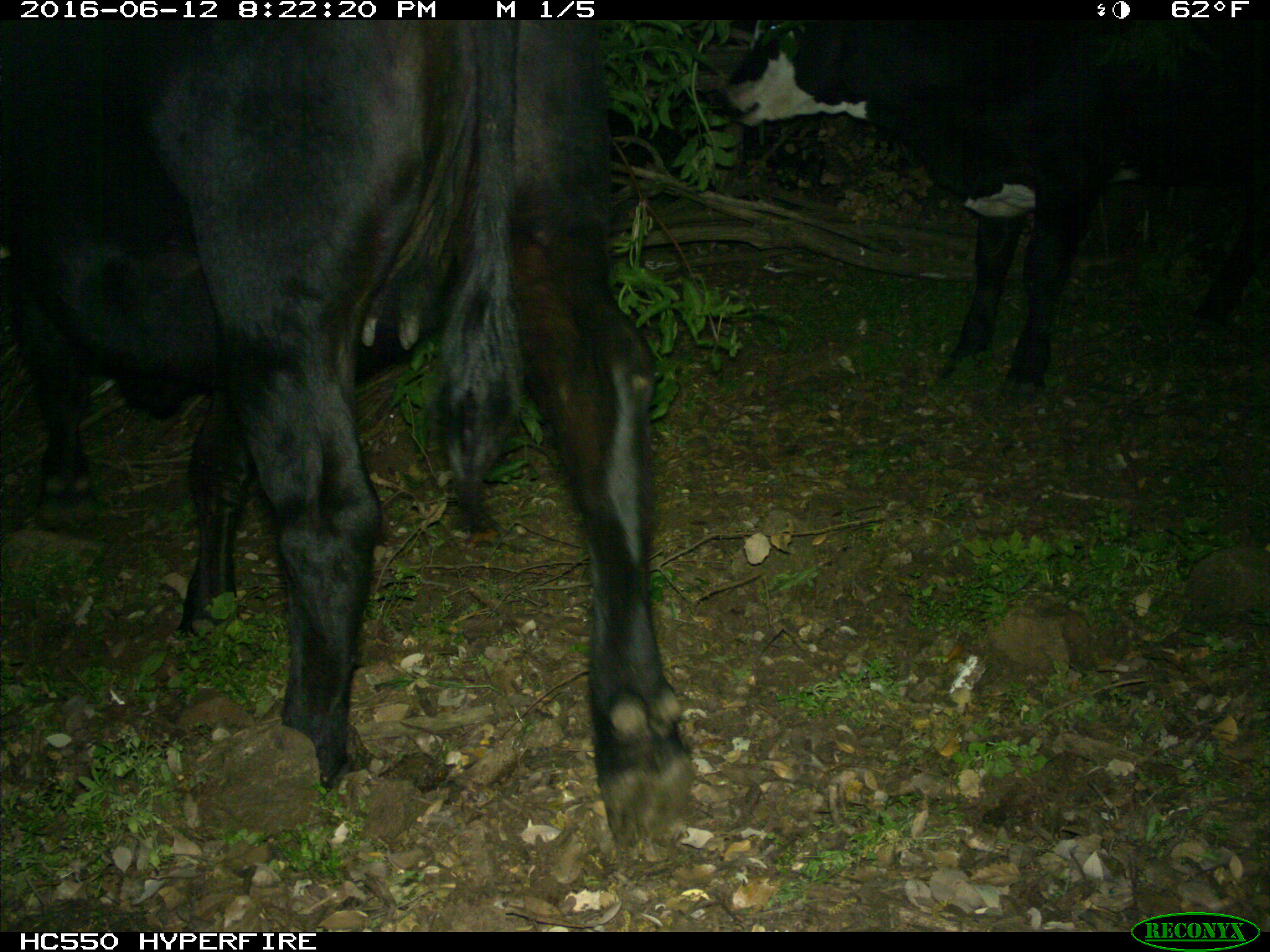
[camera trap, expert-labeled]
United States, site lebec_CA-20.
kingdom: Animalia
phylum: Chordata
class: Mammalia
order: Artiodactyla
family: Bovidae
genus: Bos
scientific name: Bos taurus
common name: domestic cow